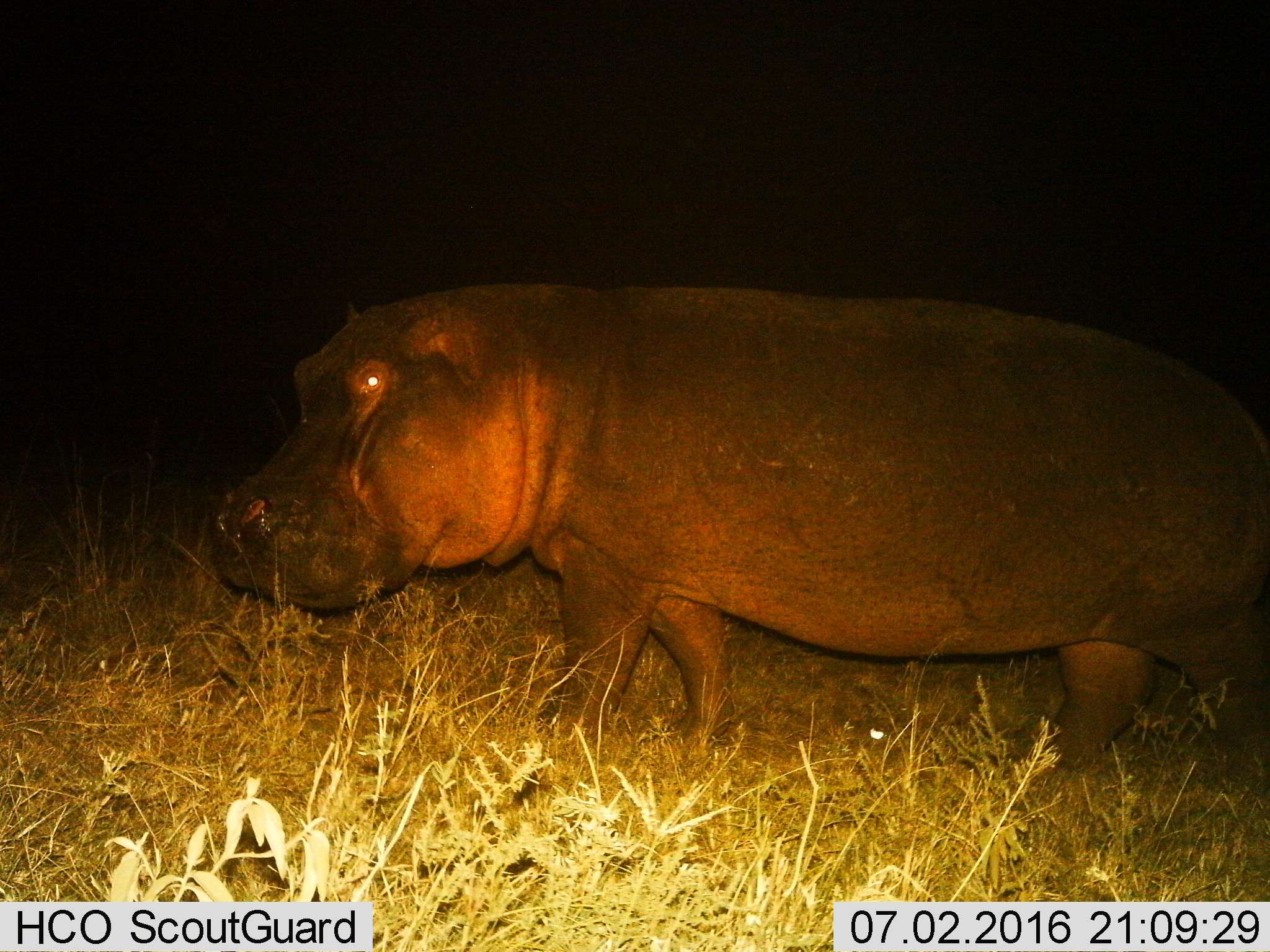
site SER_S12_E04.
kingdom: Animalia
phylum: Chordata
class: Mammalia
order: Artiodactyla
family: Hippopotamidae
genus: Hippopotamus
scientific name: Hippopotamus amphibius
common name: hippopotamus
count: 1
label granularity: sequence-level